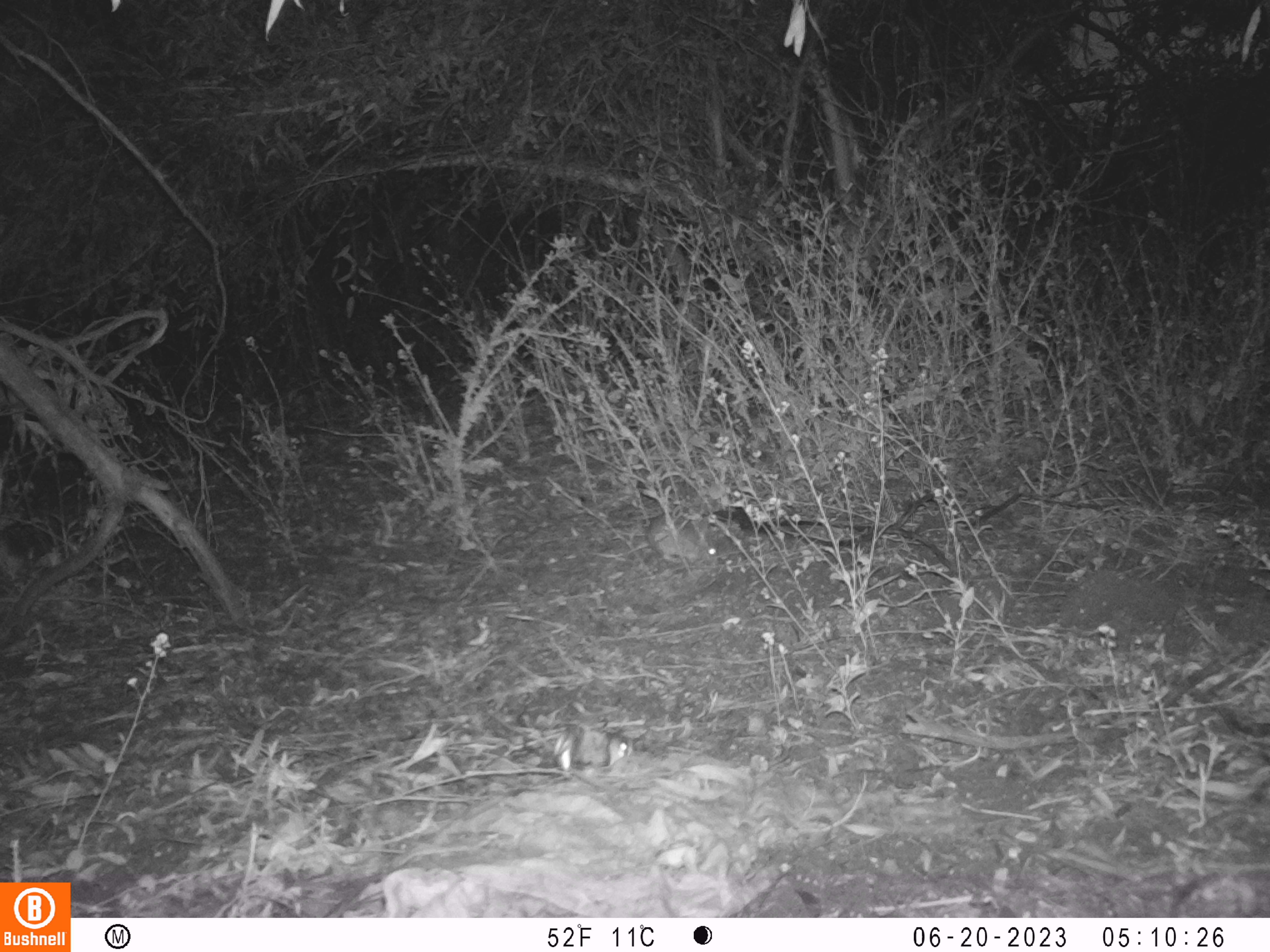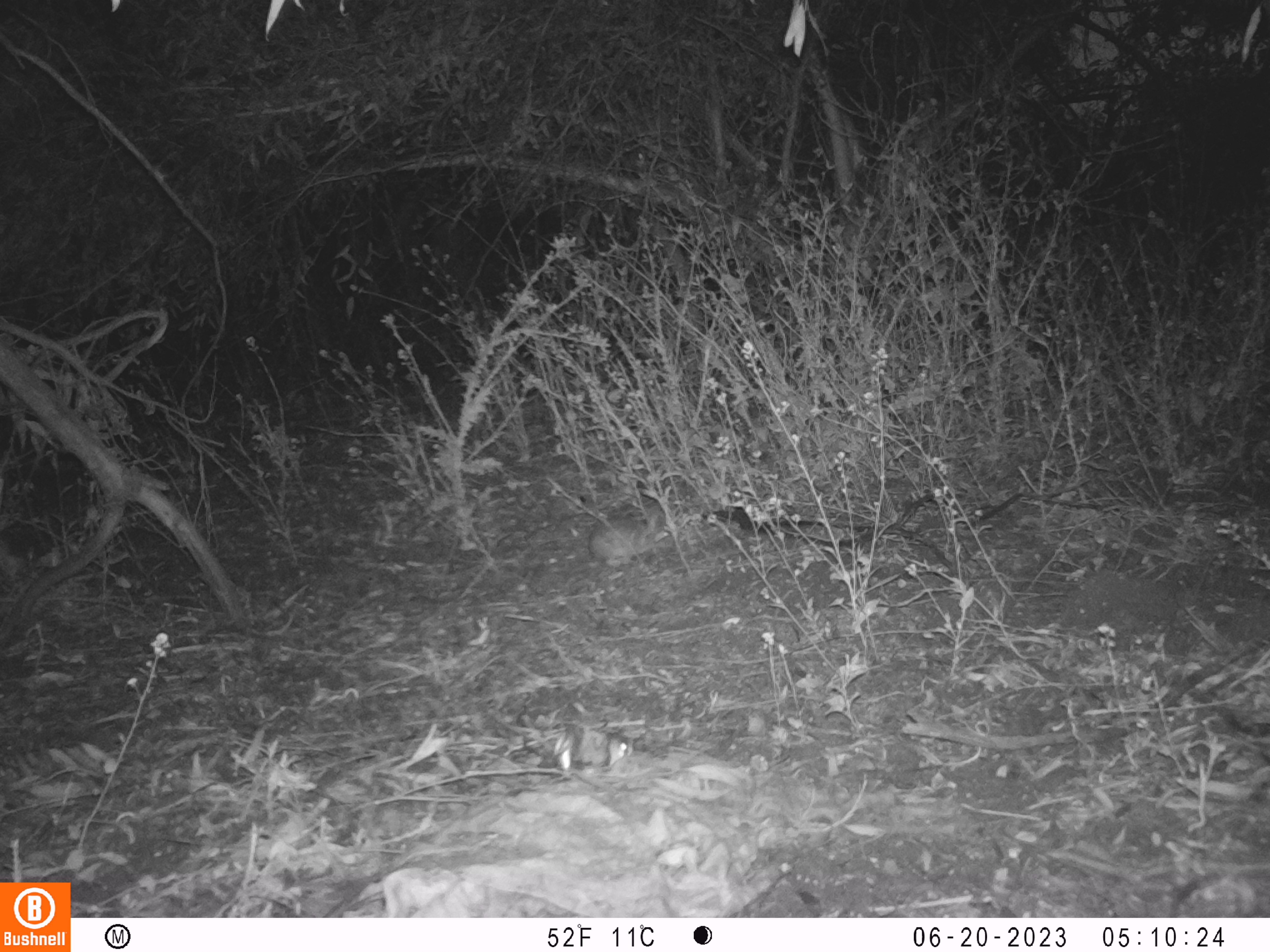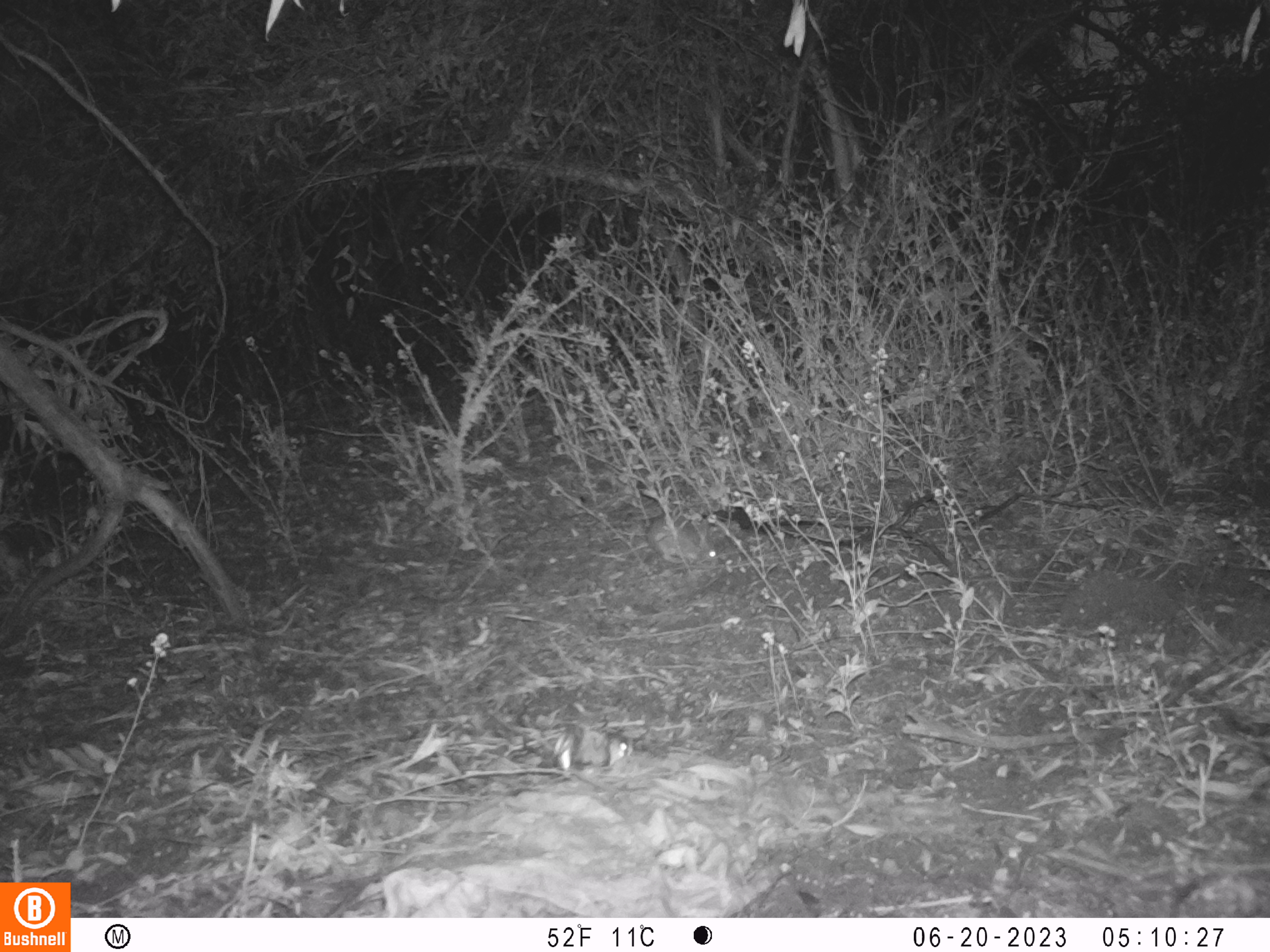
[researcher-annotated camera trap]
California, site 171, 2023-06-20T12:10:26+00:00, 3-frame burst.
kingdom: Animalia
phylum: Chordata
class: Mammalia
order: Lagomorpha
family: Leporidae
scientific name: Leporidae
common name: rabbit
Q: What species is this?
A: Rabbit (Leporidae).